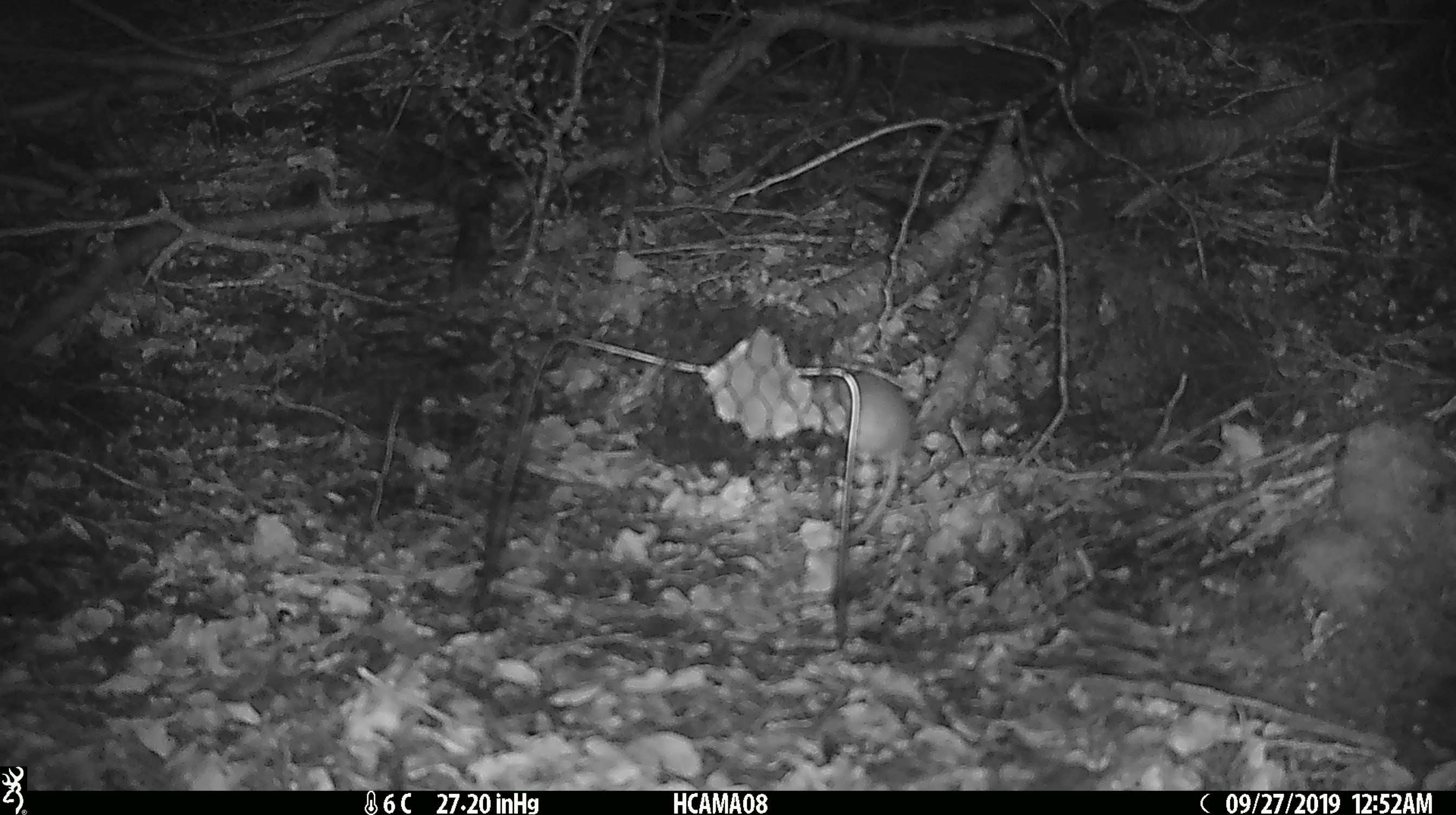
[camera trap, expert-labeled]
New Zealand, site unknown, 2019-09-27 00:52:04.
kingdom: Animalia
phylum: Chordata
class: Mammalia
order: Rodentia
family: Muridae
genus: Mus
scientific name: Mus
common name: mouse